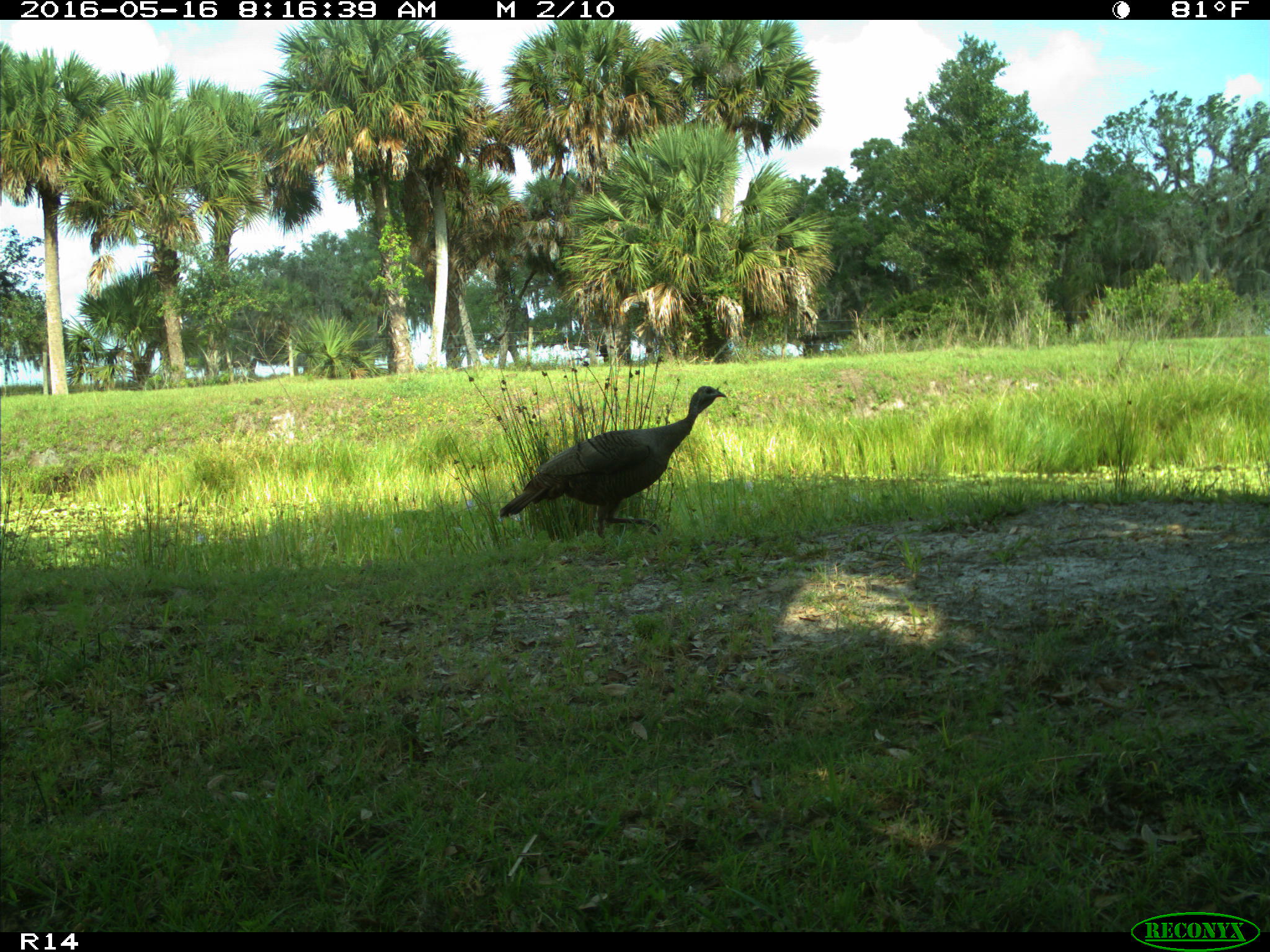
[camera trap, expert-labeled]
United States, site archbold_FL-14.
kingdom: Animalia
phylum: Chordata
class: Aves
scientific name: Aves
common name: birds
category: unidentified bird